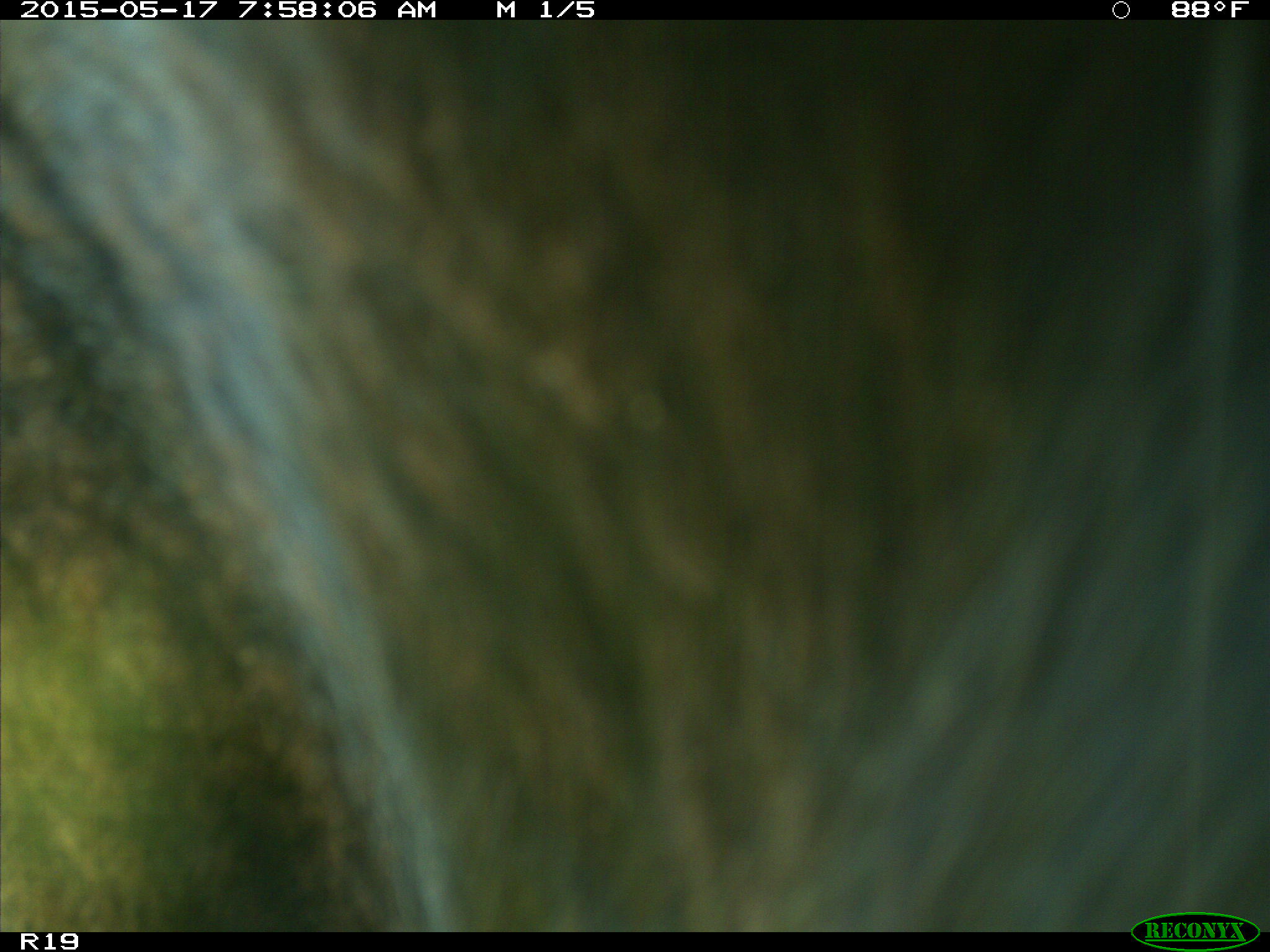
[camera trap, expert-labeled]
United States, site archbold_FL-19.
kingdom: Animalia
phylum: Chordata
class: Mammalia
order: Artiodactyla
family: Bovidae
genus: Bos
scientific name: Bos taurus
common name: domestic cow